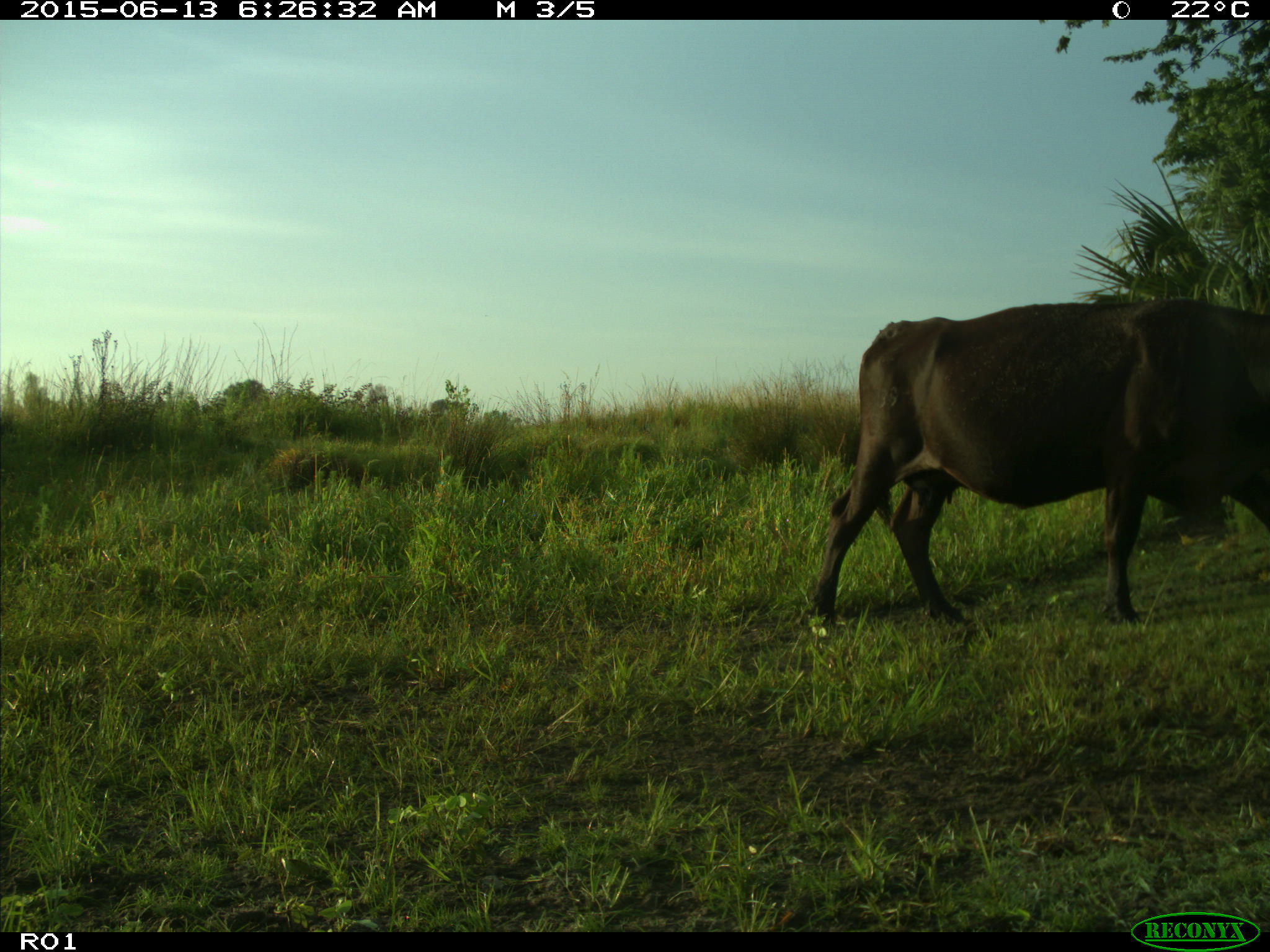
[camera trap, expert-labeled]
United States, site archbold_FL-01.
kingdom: Animalia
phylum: Chordata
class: Mammalia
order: Artiodactyla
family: Bovidae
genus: Bos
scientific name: Bos taurus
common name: domestic cow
Bos taurus (domestic cow).